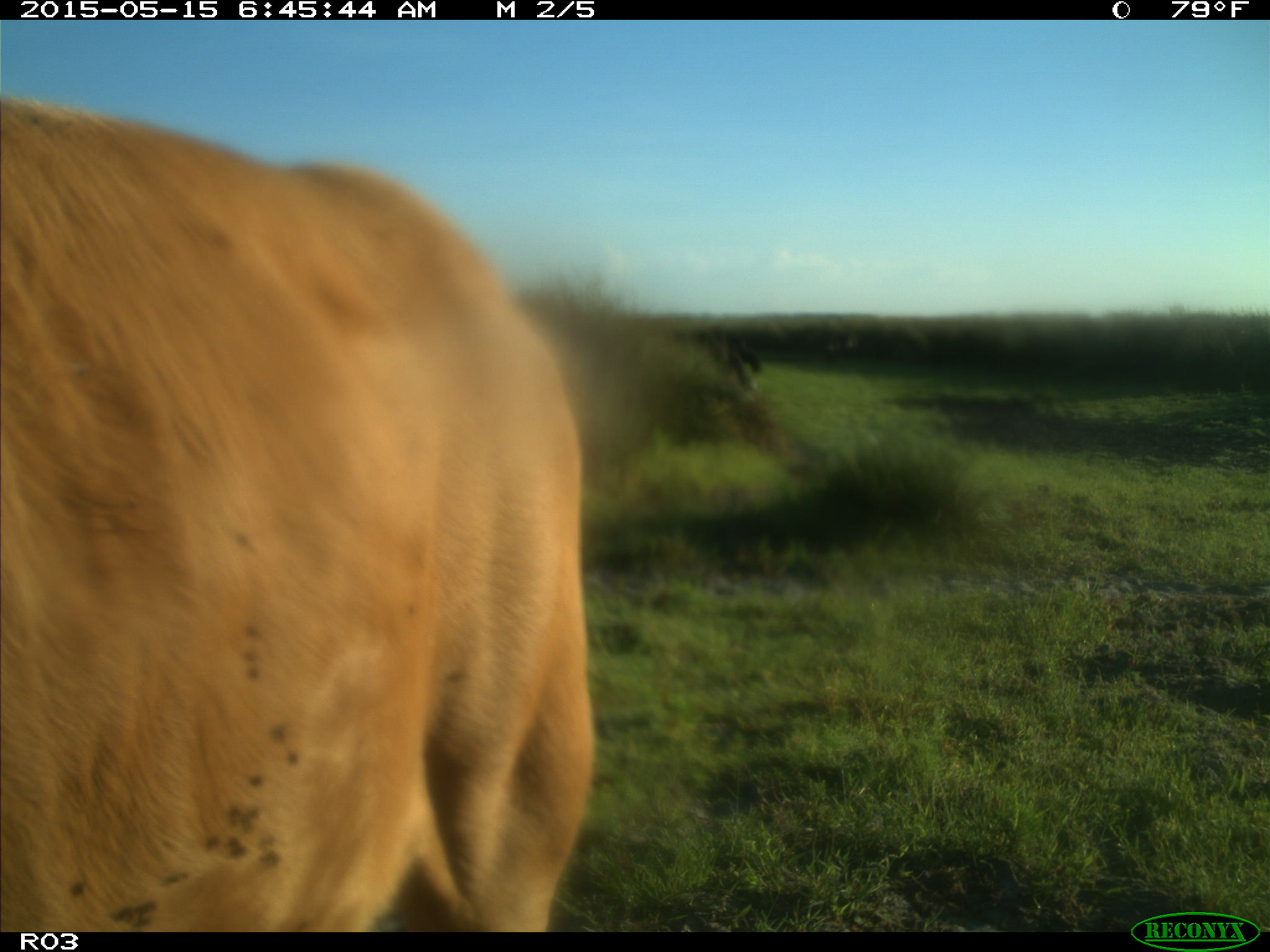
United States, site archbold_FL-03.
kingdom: Animalia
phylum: Chordata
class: Mammalia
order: Artiodactyla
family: Bovidae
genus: Bos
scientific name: Bos taurus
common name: domestic cow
Bos taurus (domestic cow).